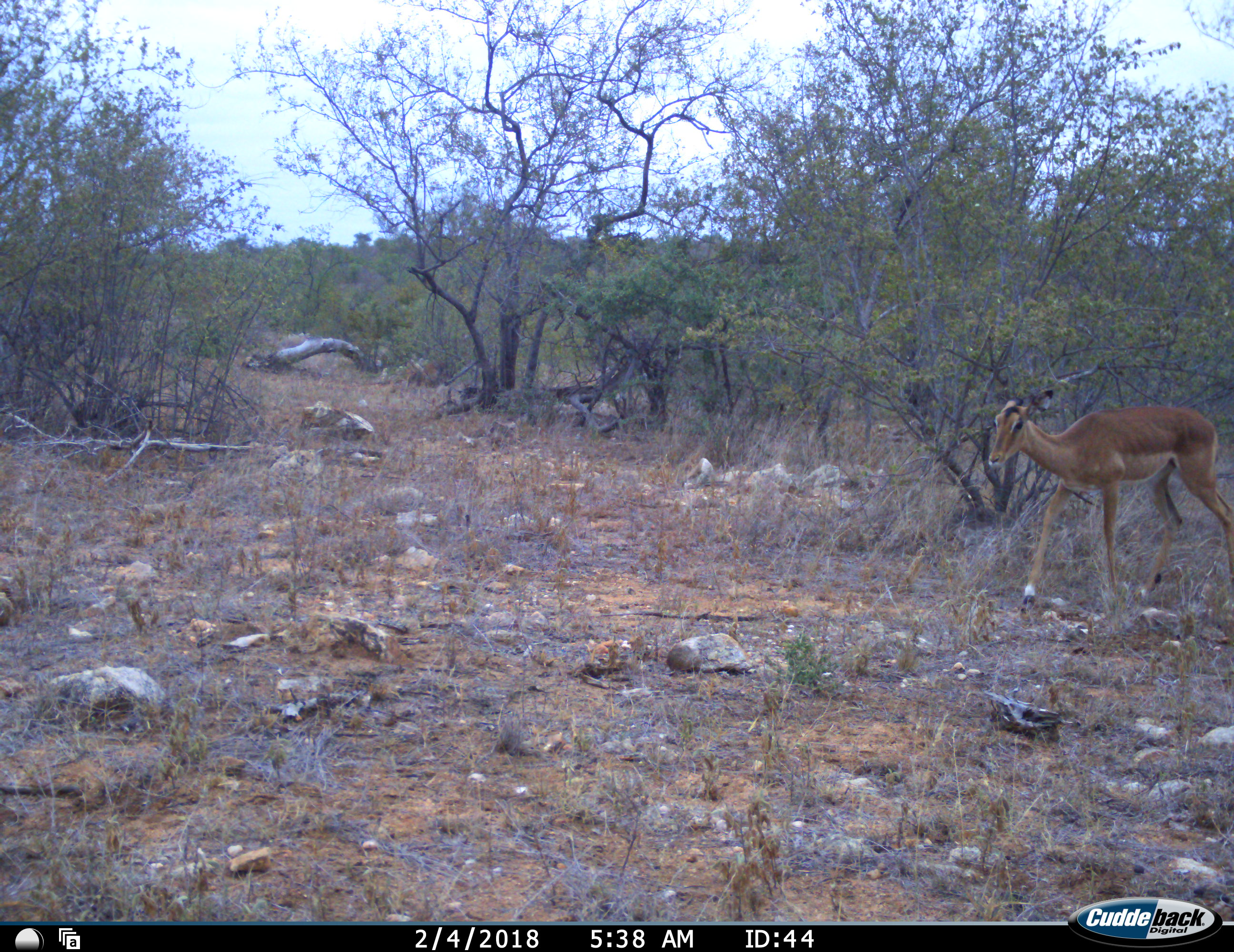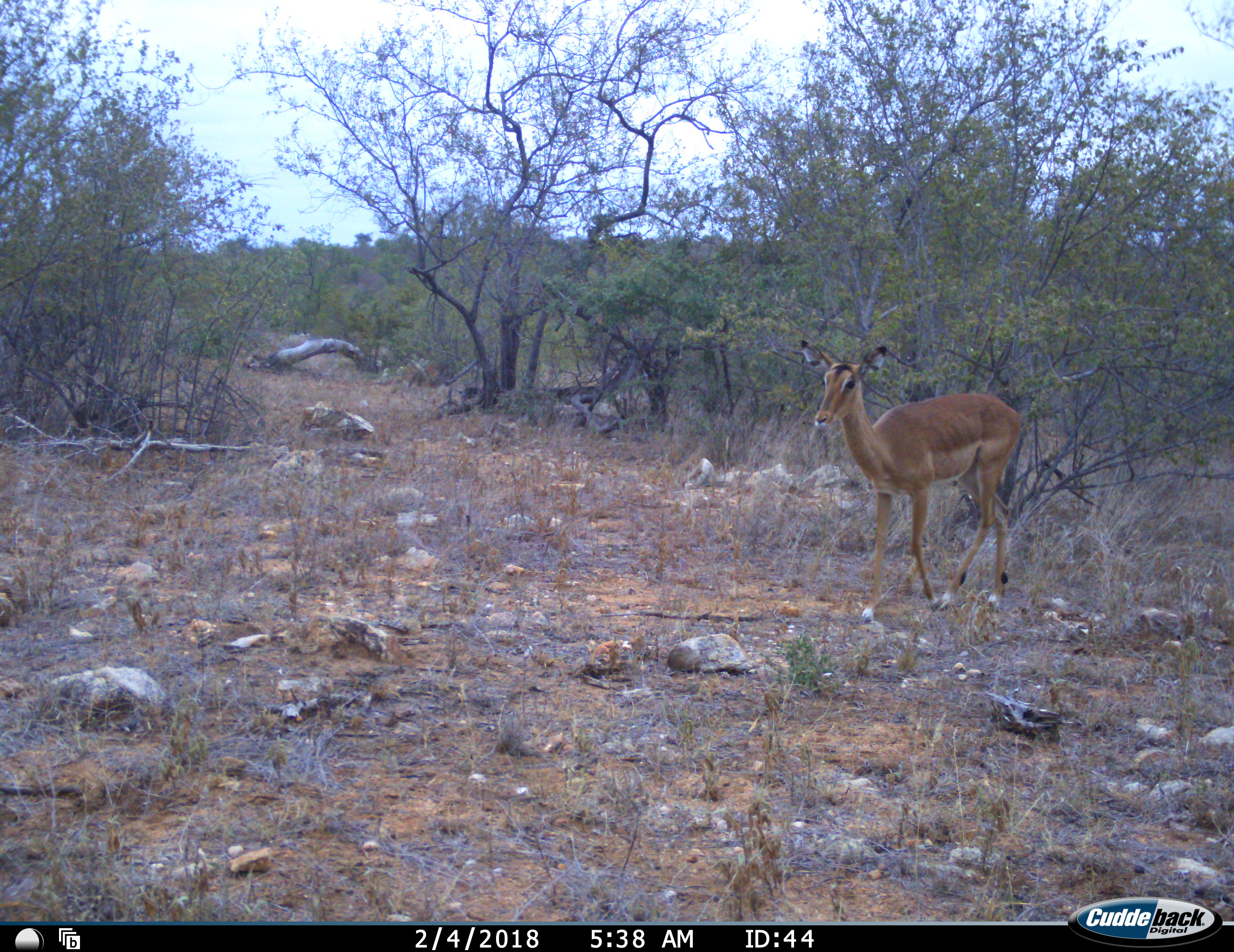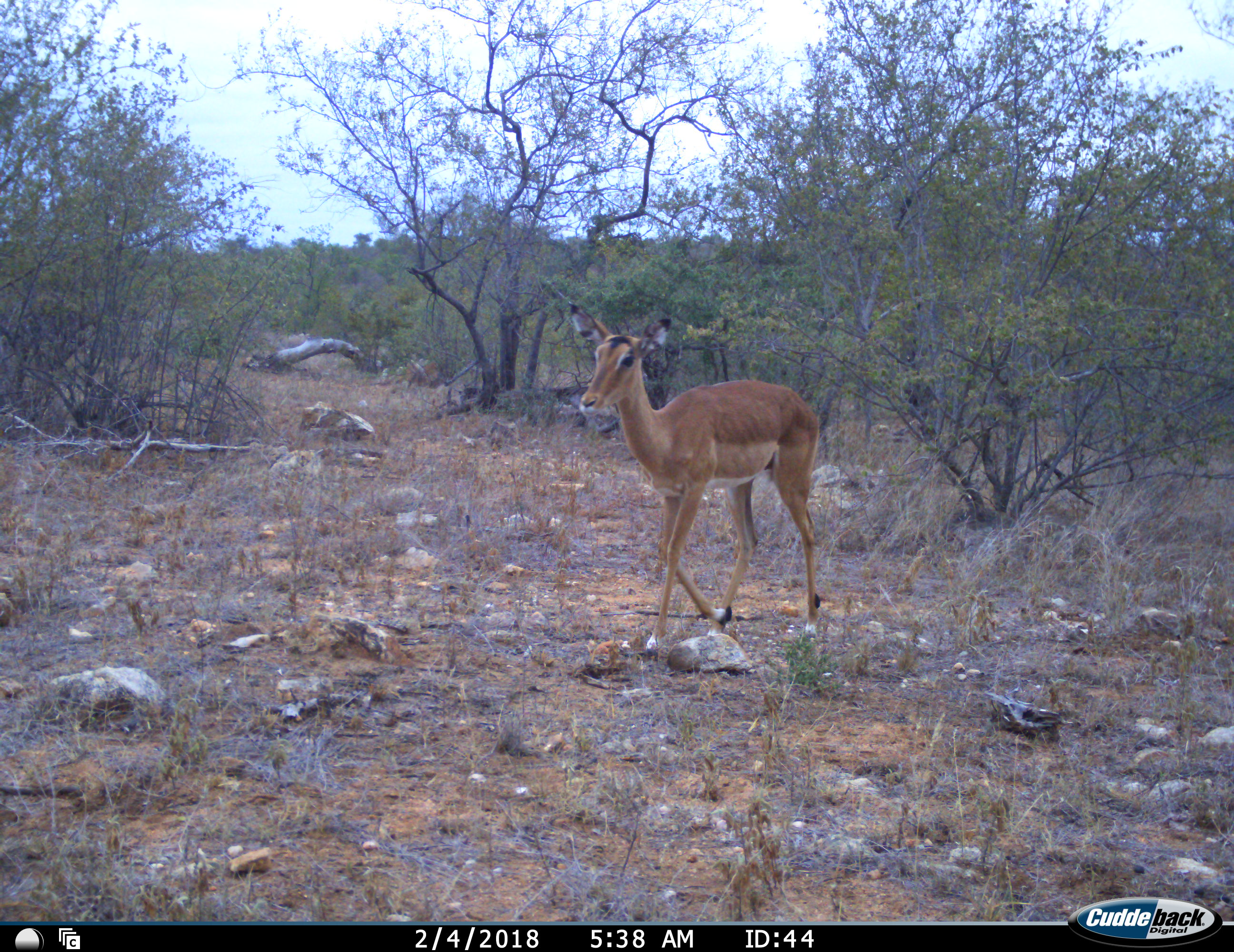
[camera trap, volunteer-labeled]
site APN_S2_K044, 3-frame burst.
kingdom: Animalia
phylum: Chordata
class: Mammalia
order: Artiodactyla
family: Bovidae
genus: Aepyceros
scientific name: Aepyceros melampus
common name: impala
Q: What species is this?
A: Impala (Aepyceros melampus).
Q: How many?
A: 1.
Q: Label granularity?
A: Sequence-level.